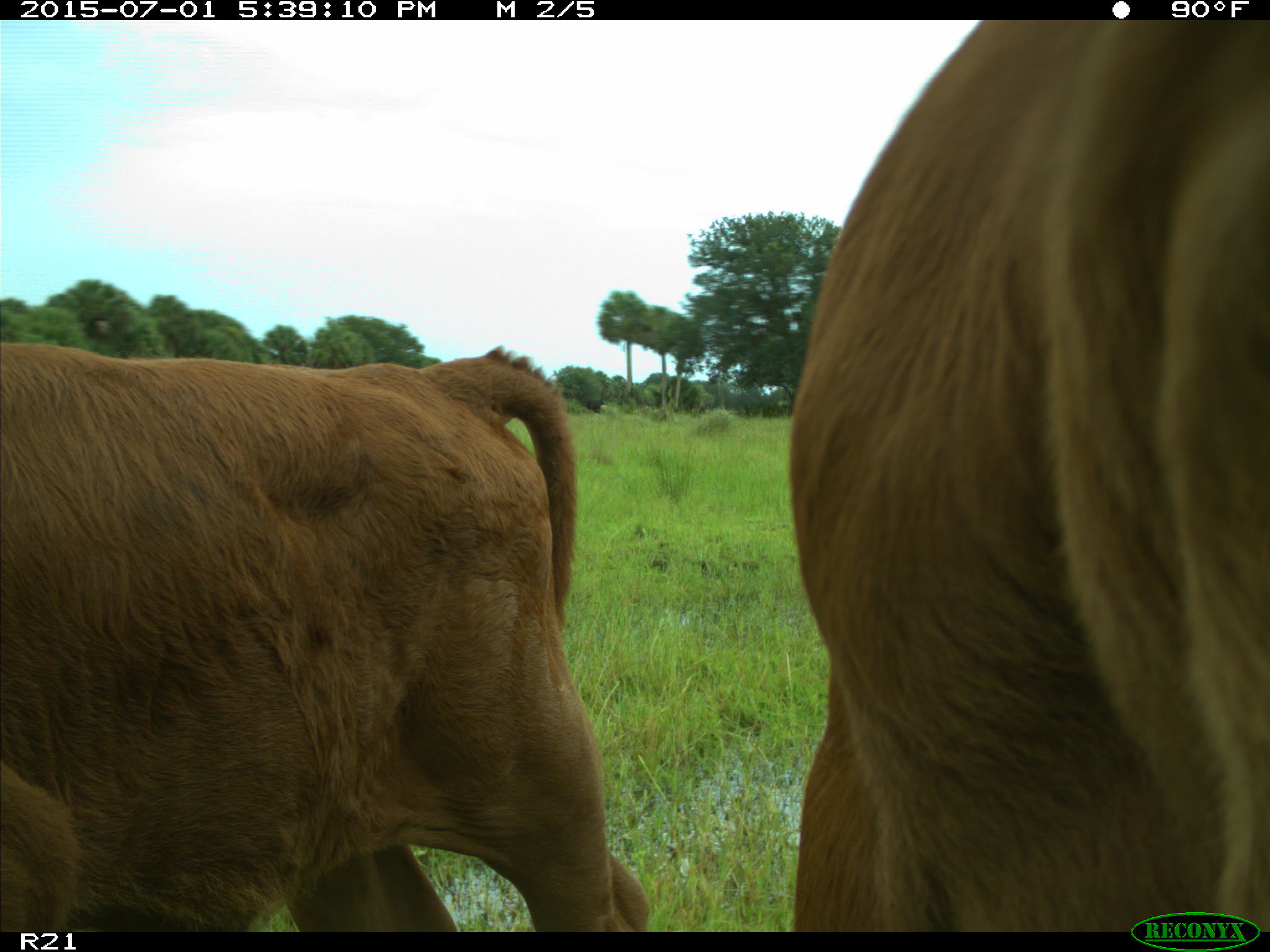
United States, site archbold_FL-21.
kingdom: Animalia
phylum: Chordata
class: Mammalia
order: Artiodactyla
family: Bovidae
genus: Bos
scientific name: Bos taurus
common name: domestic cow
Bos taurus (domestic cow).